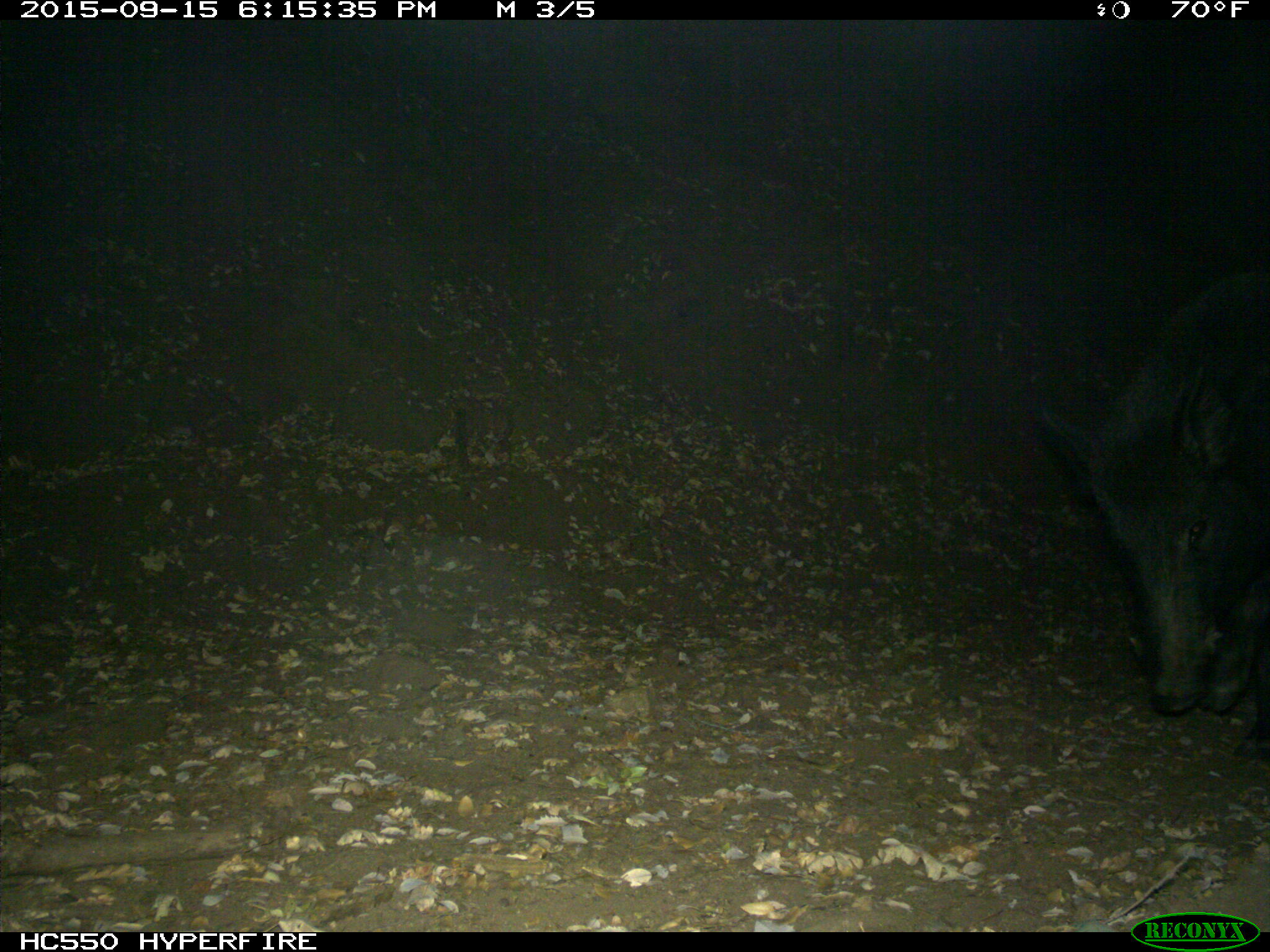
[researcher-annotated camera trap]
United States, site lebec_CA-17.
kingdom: Animalia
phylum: Chordata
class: Mammalia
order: Artiodactyla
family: Suidae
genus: Sus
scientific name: Sus scrofa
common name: wild boar